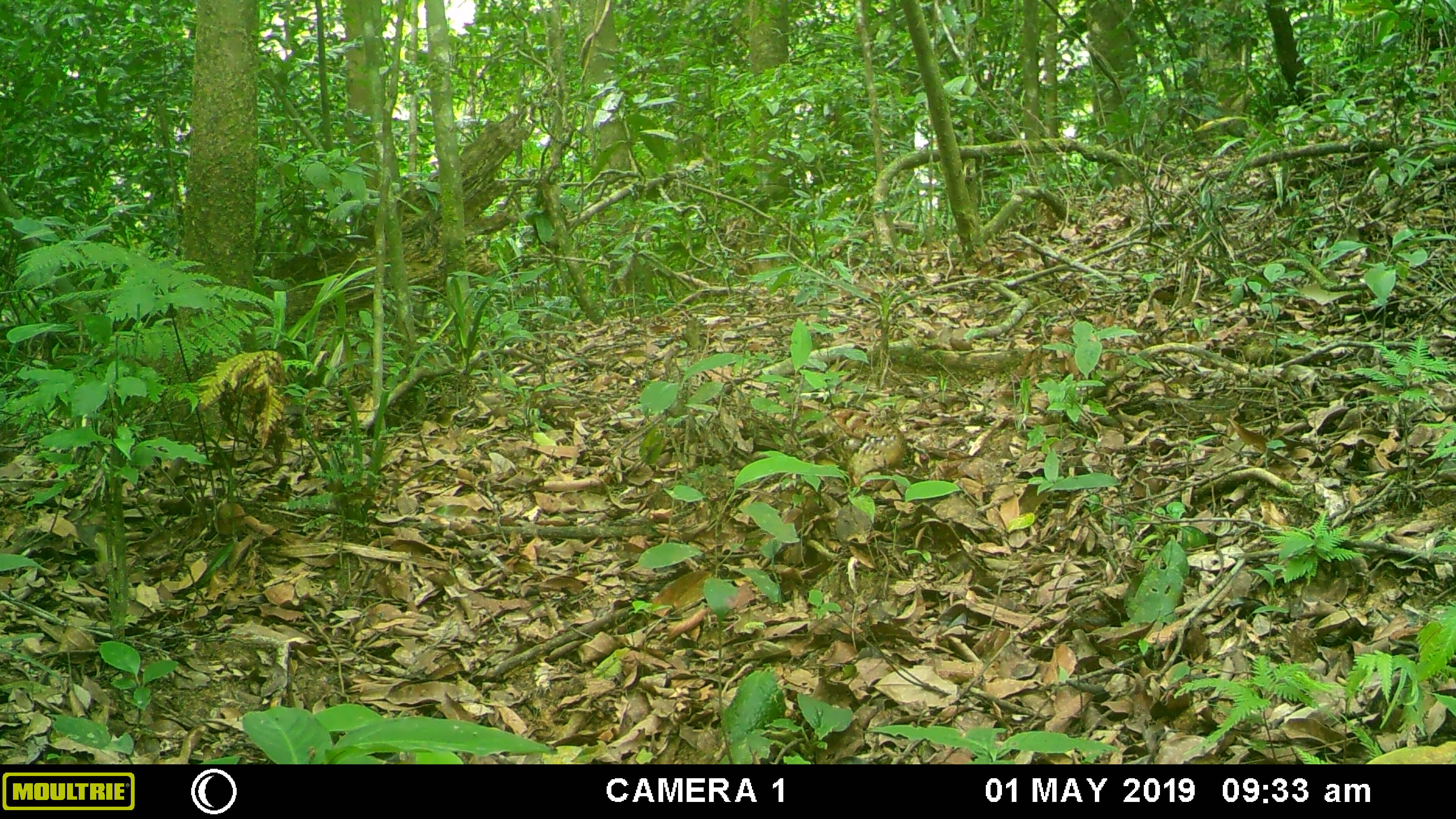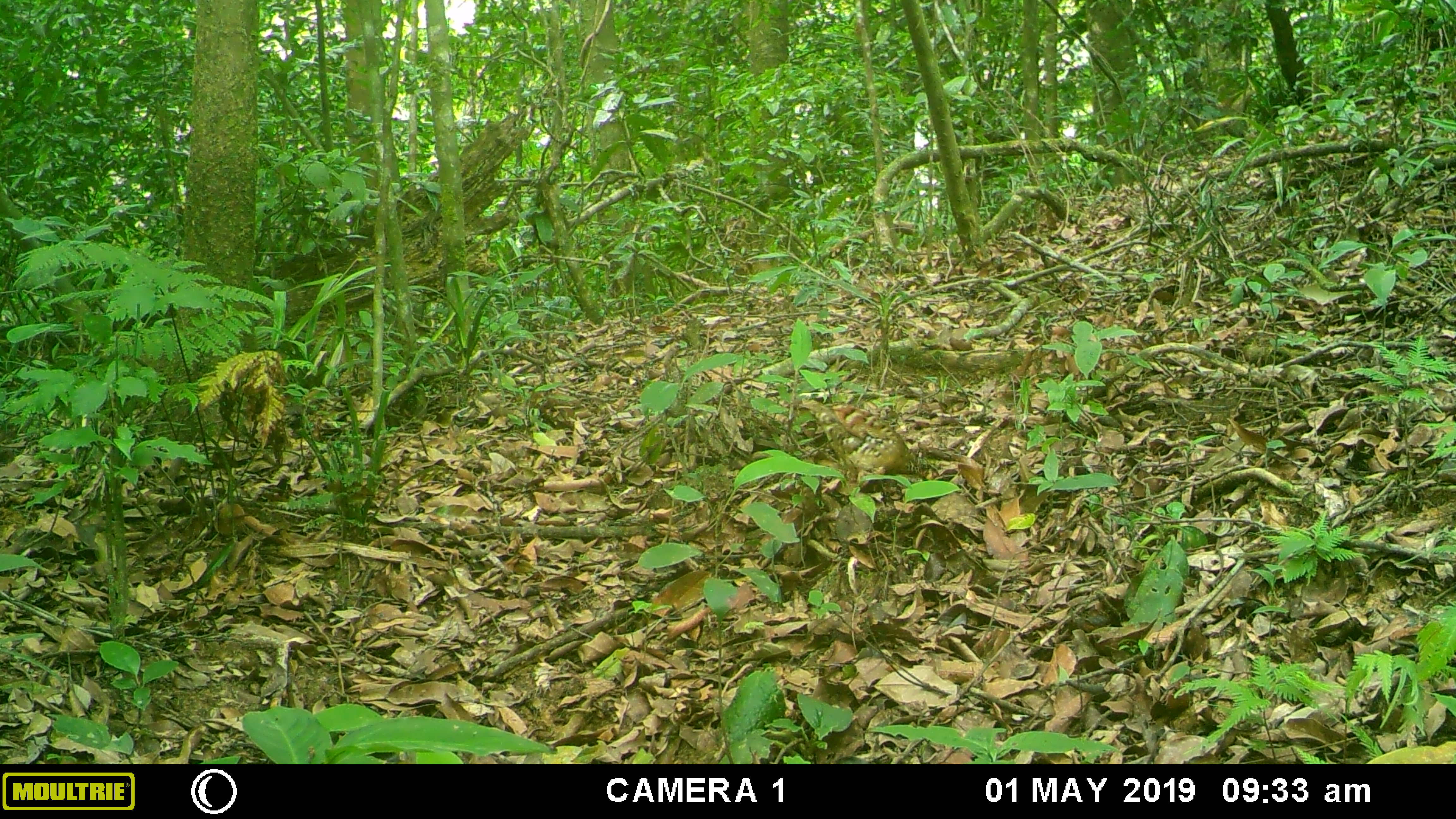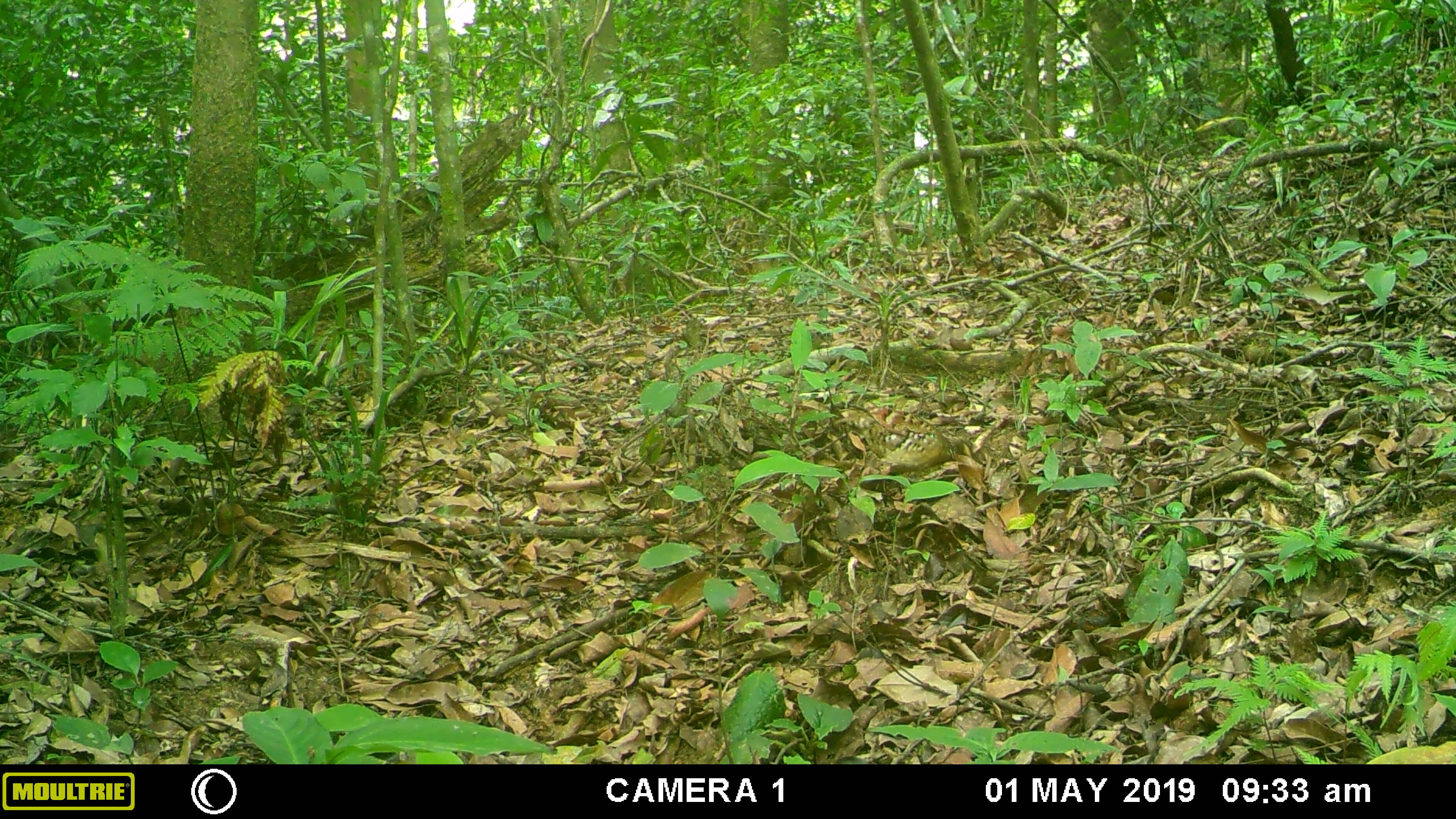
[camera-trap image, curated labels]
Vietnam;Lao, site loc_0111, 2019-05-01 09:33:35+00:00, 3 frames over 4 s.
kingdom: Animalia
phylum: Chordata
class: Aves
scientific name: Aves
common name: bird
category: unidentified bird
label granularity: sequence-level